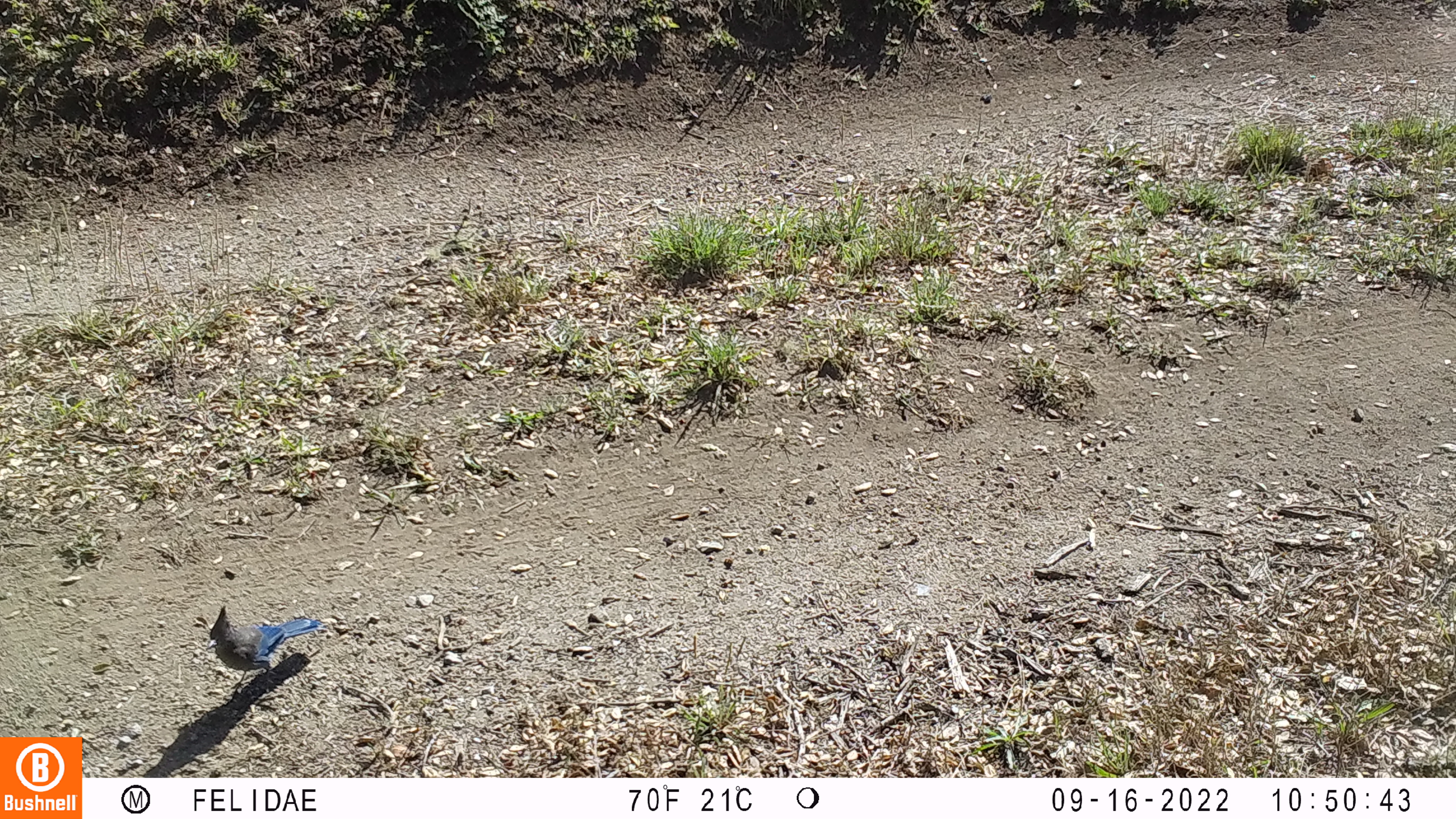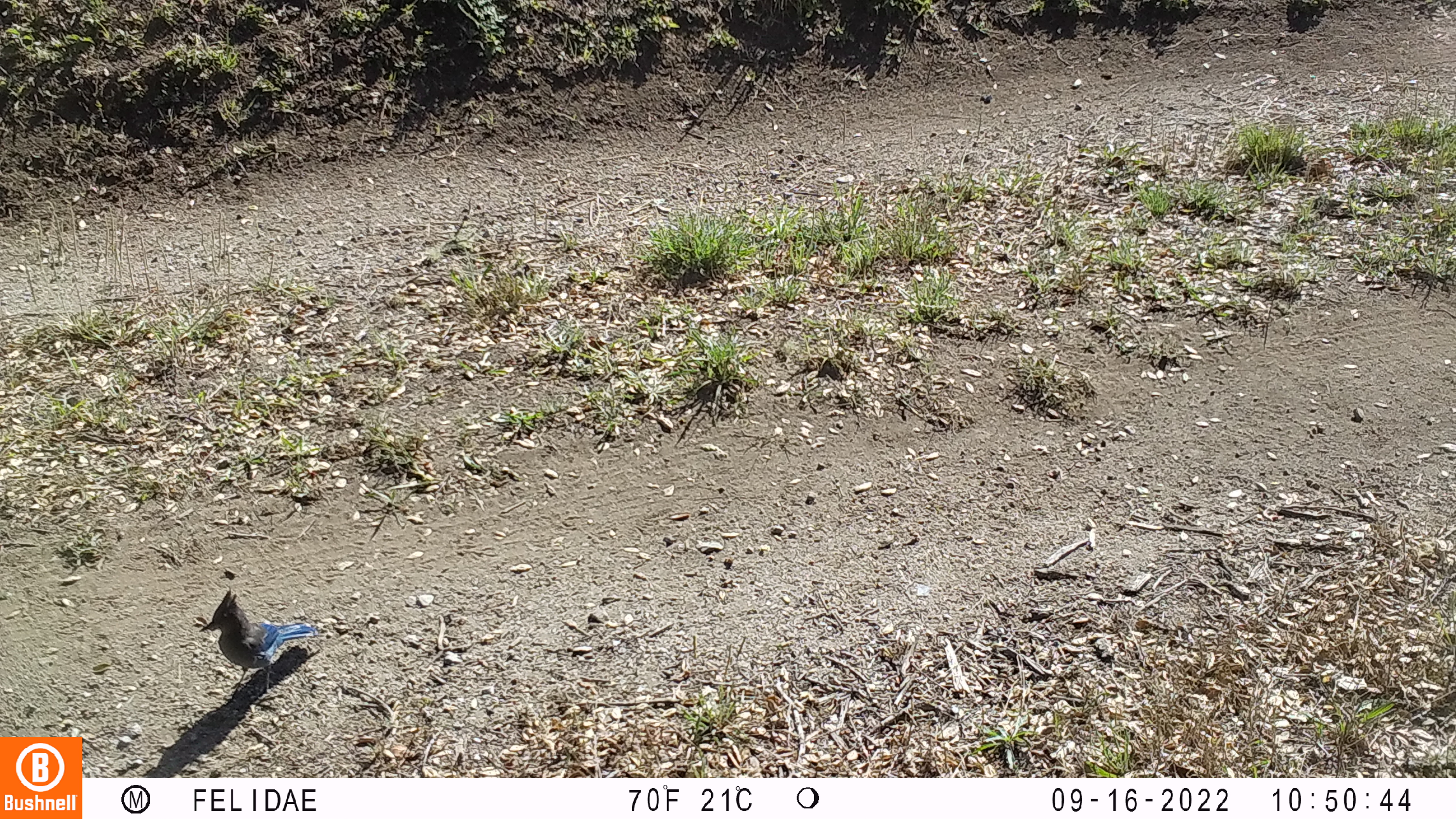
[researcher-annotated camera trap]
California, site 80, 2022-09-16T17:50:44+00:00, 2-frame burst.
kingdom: Animalia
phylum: Chordata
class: Aves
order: Passeriformes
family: Corvidae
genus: Cyanocitta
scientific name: Cyanocitta stelleri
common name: steller's jay